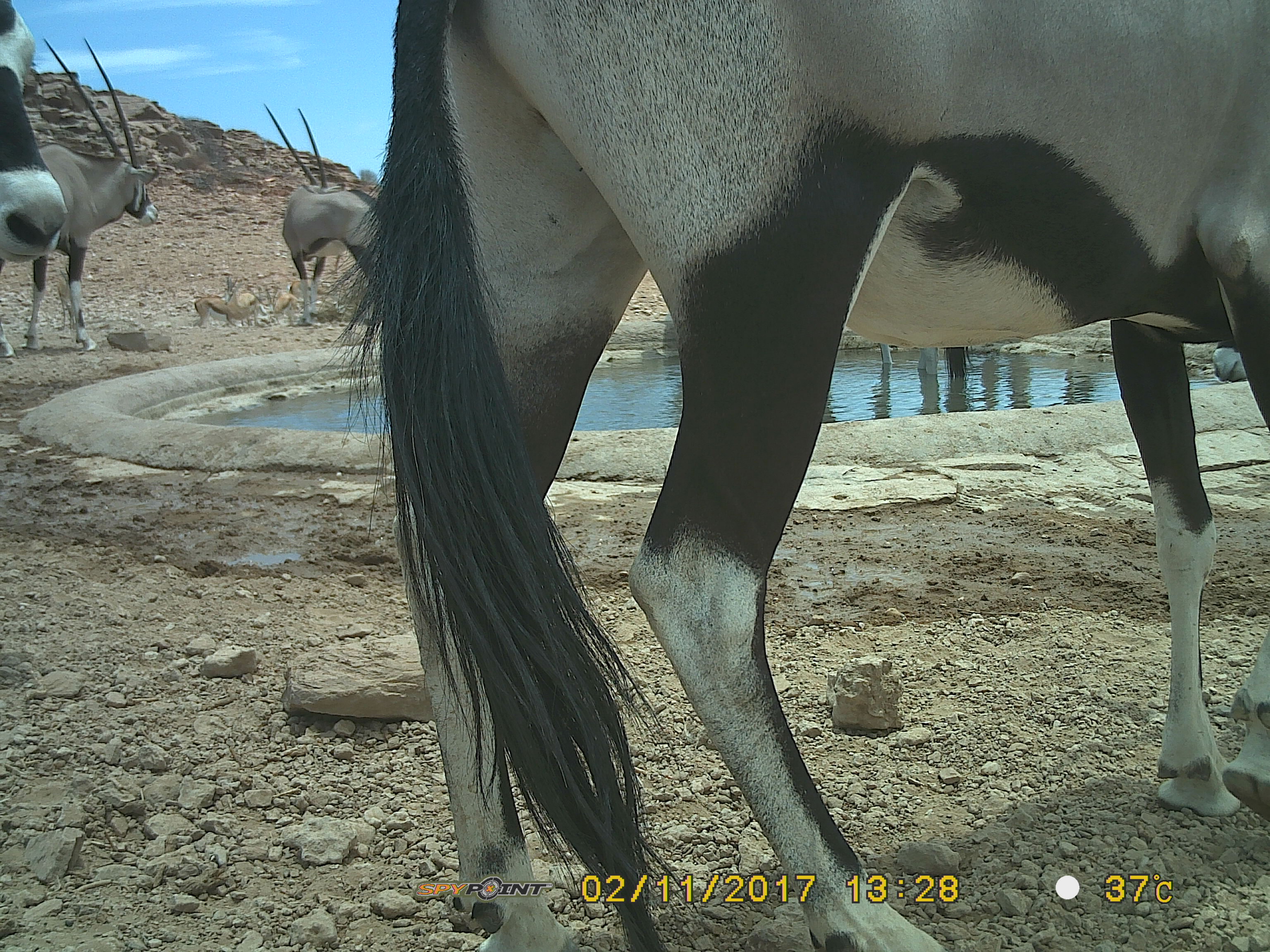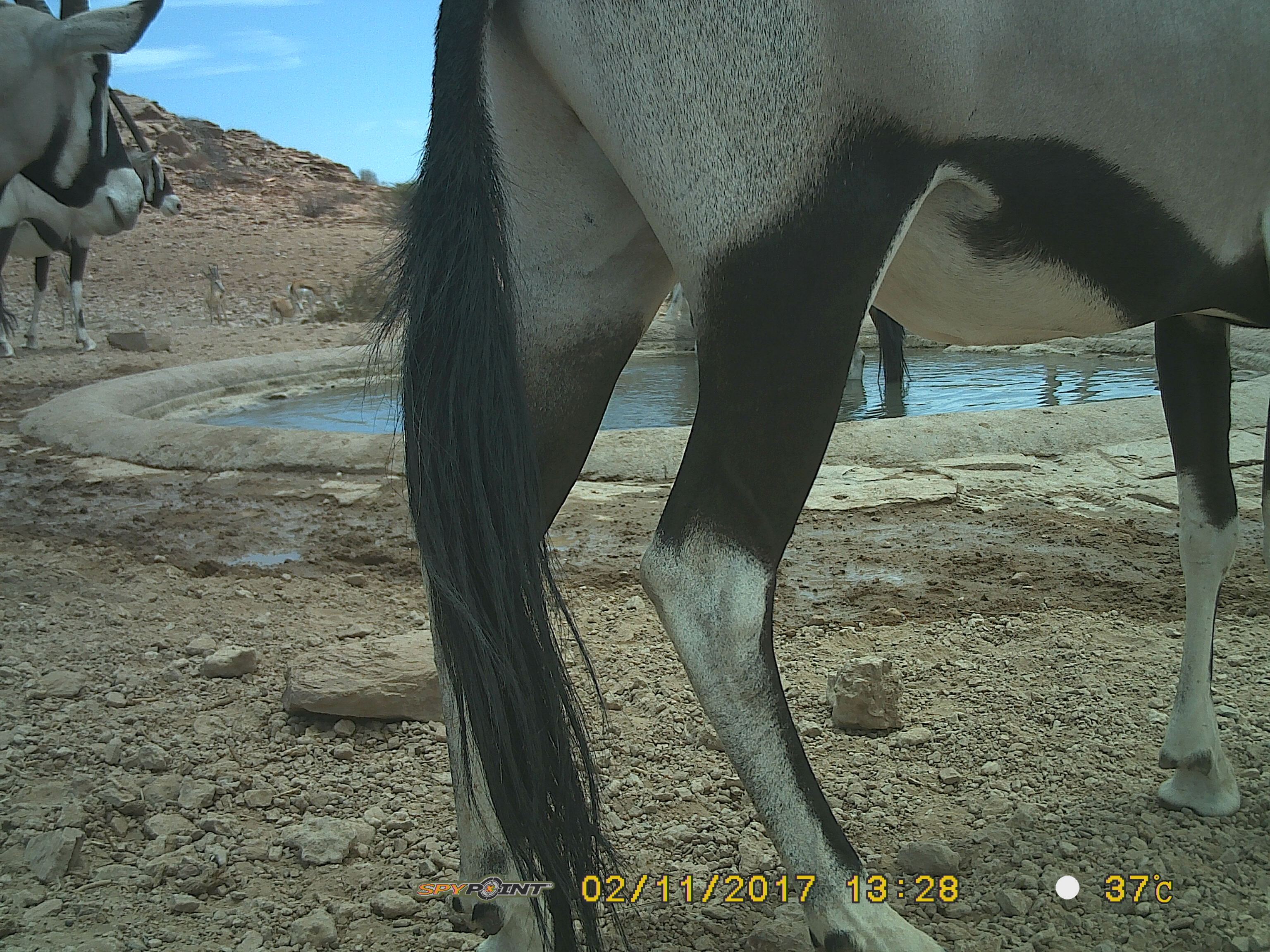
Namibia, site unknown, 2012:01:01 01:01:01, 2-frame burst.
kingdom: Animalia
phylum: Chordata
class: Mammalia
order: Artiodactyla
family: Bovidae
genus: Oryx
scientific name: Oryx gazella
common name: gemsbok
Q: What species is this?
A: Oryx gazella (gemsbok).